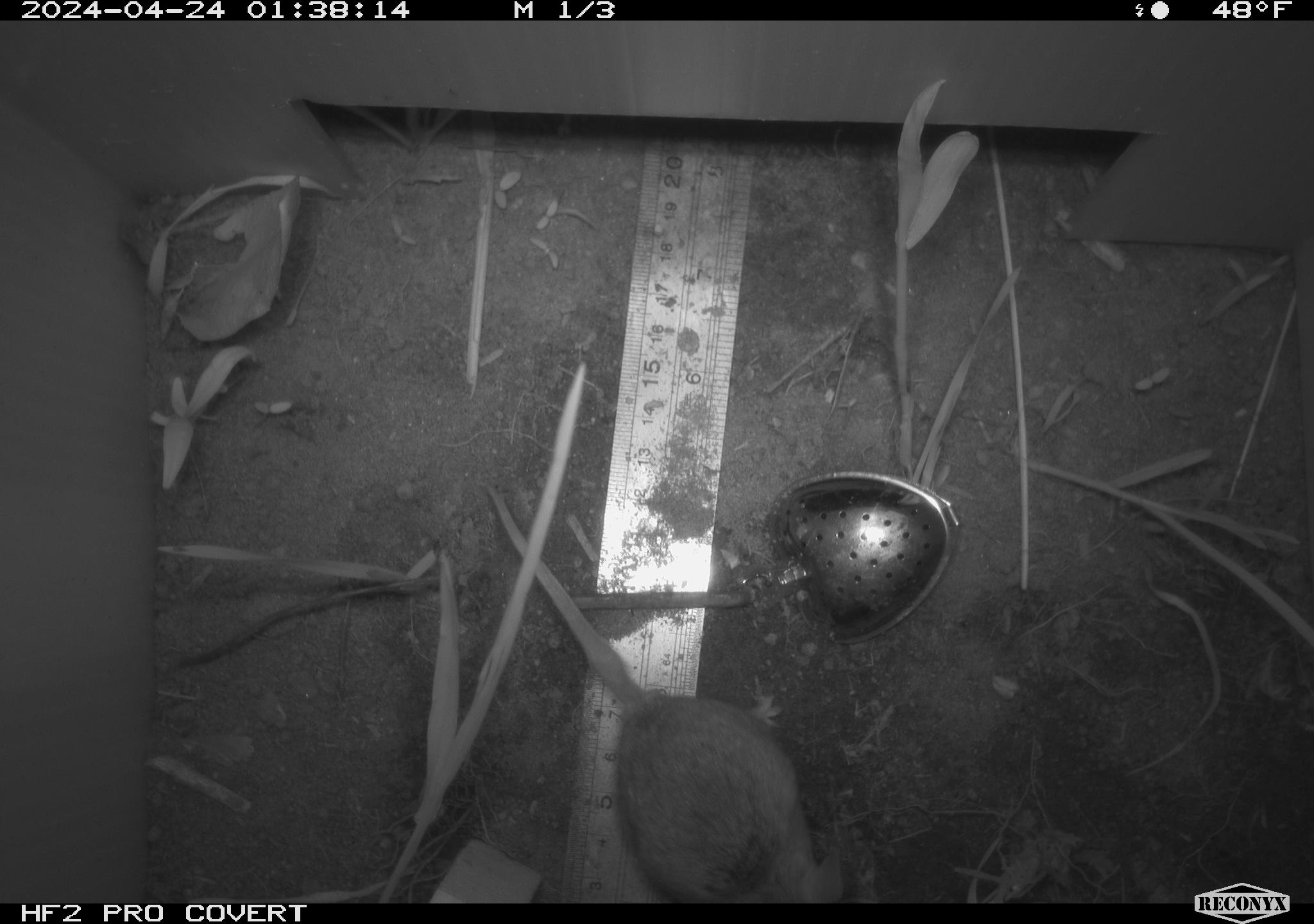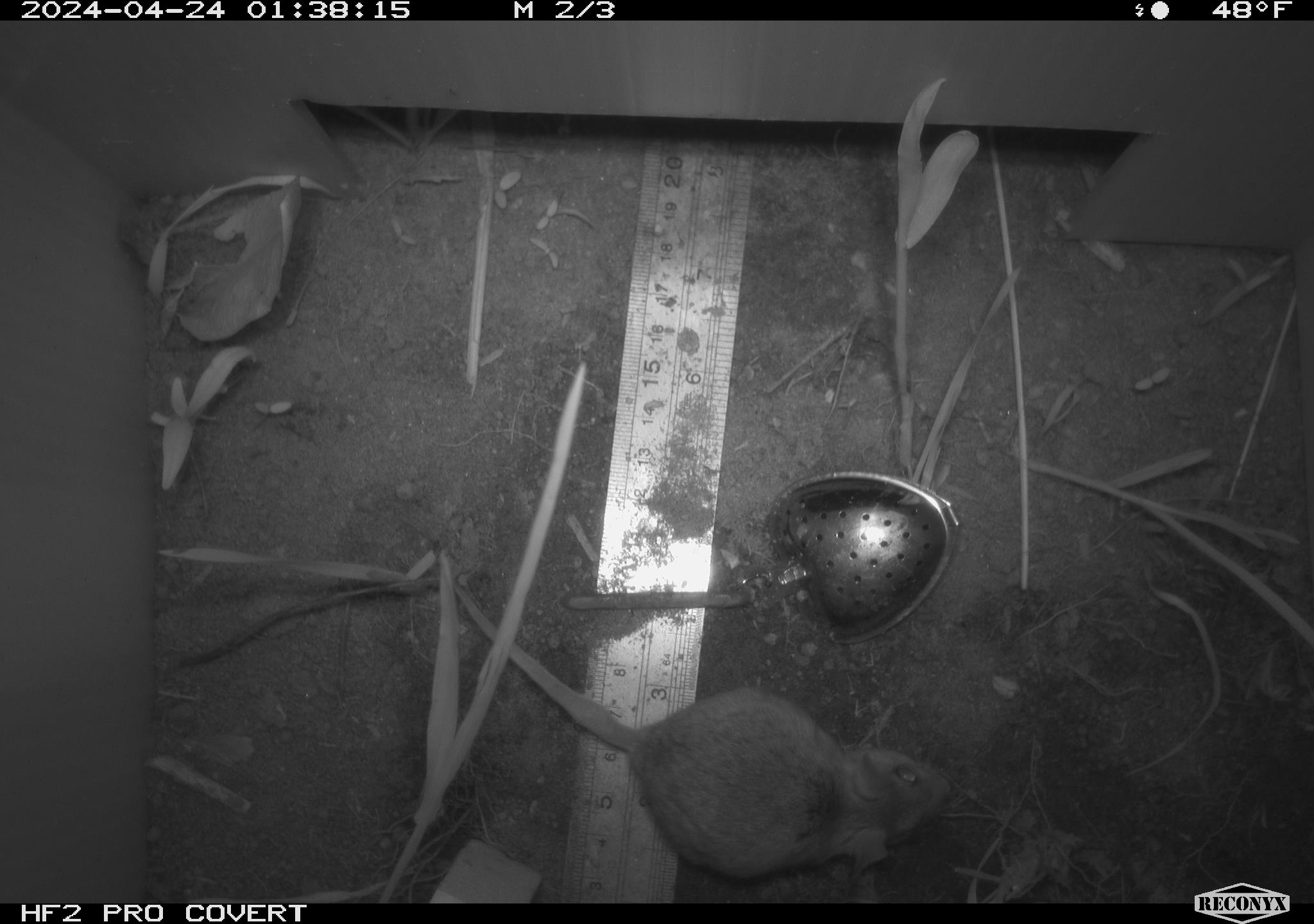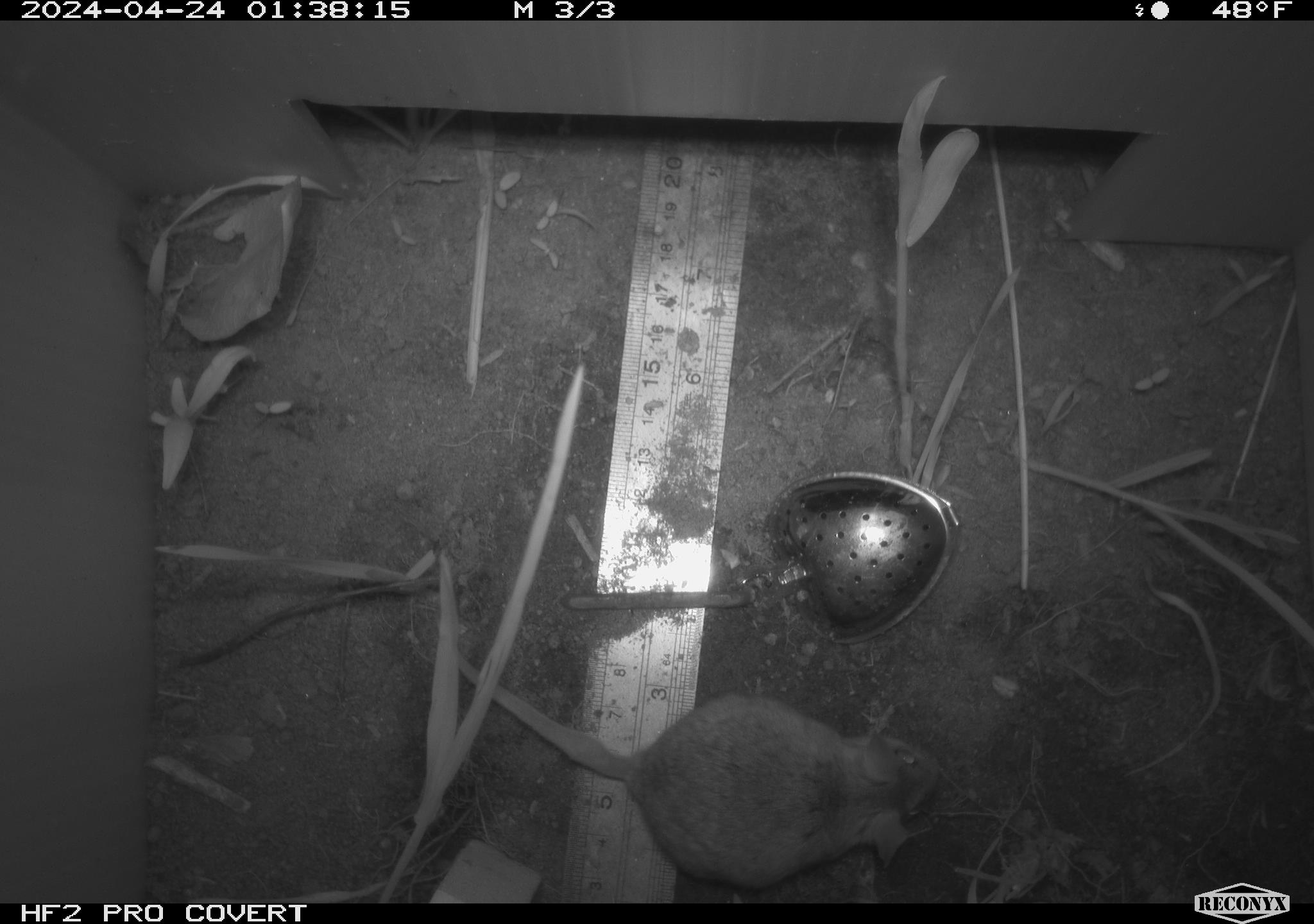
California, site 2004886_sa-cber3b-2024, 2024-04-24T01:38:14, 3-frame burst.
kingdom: Animalia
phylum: Chordata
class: Mammalia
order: Rodentia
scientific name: Rodentia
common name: mouse species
Mouse species (Rodentia).